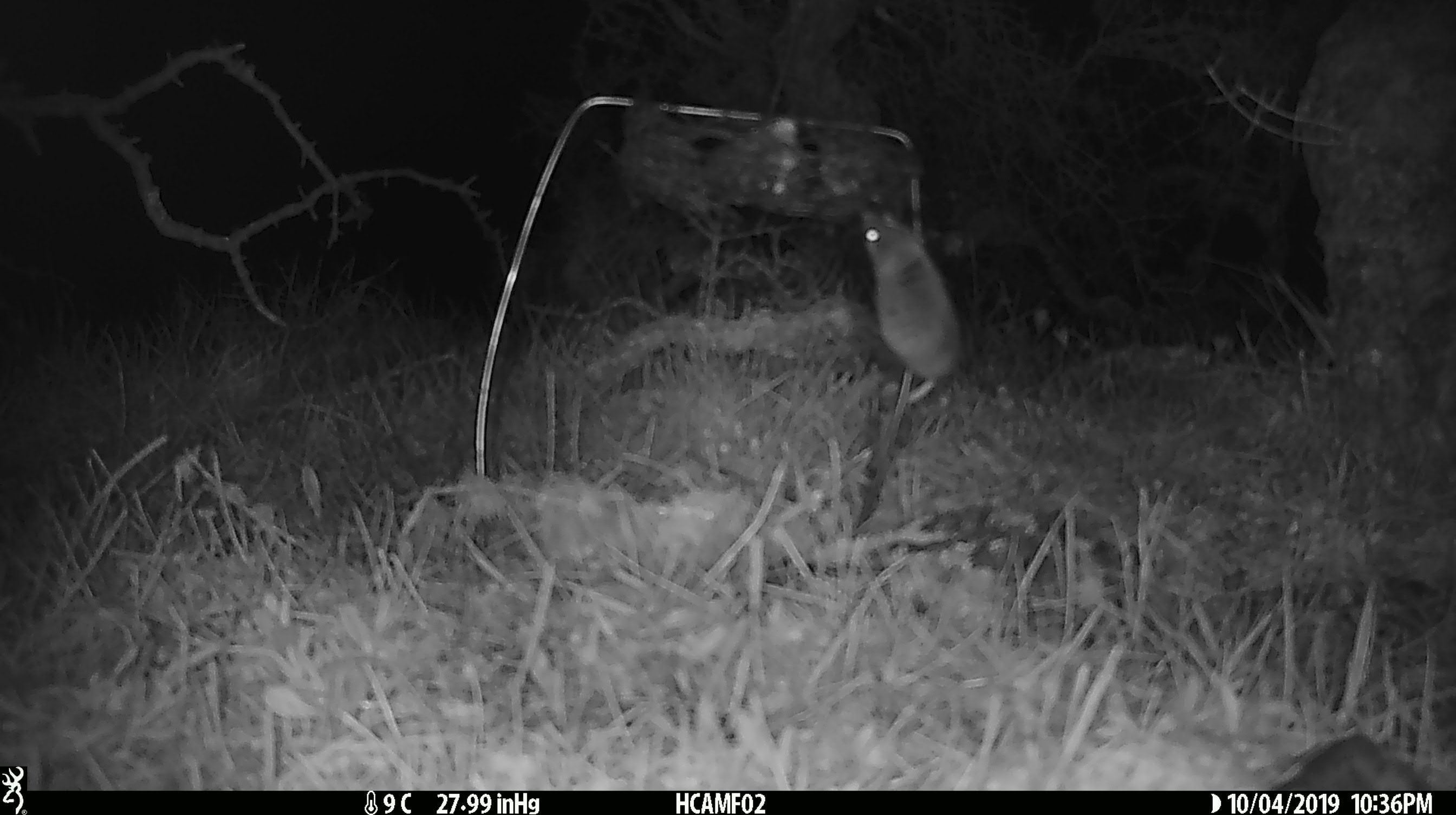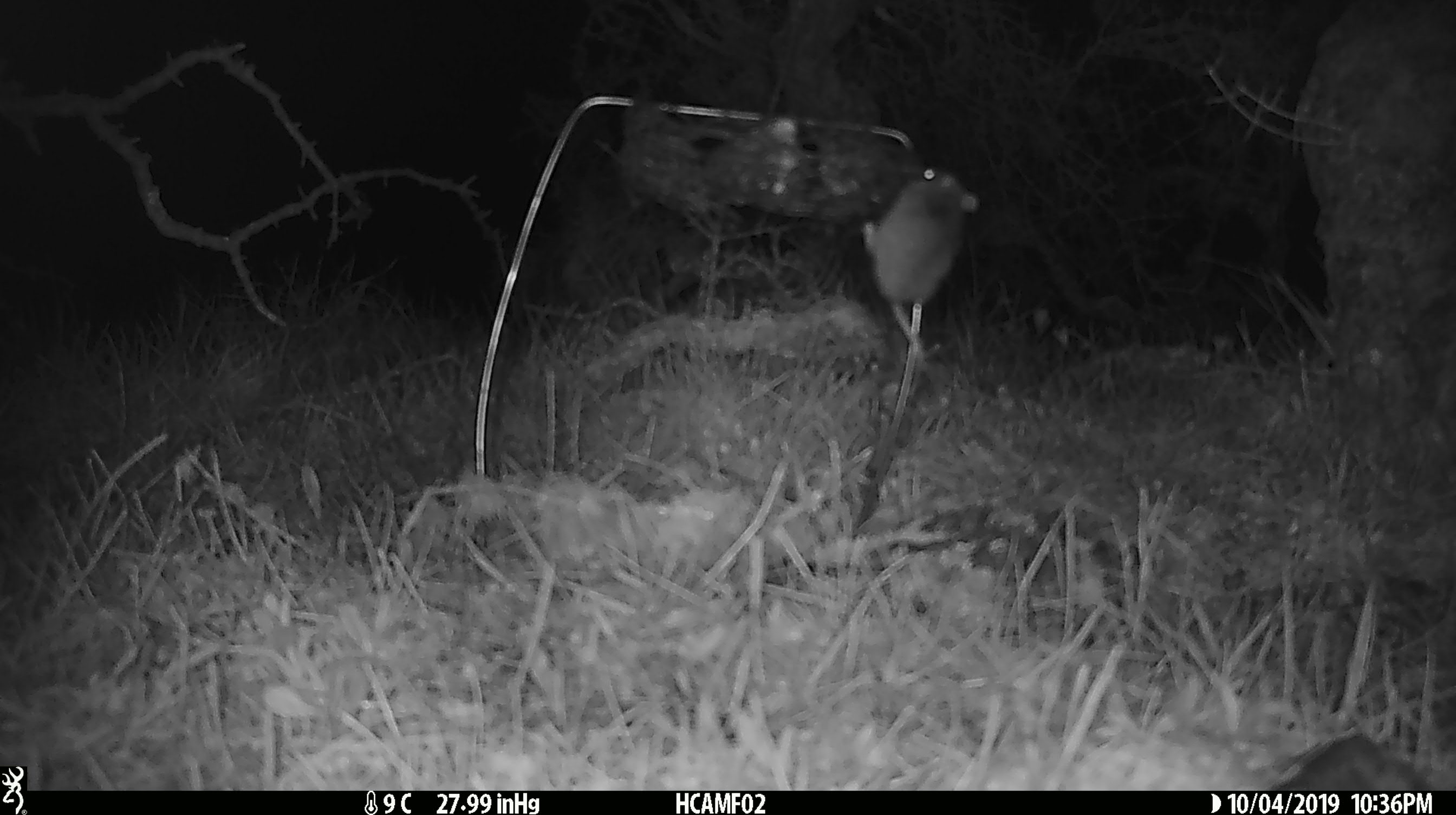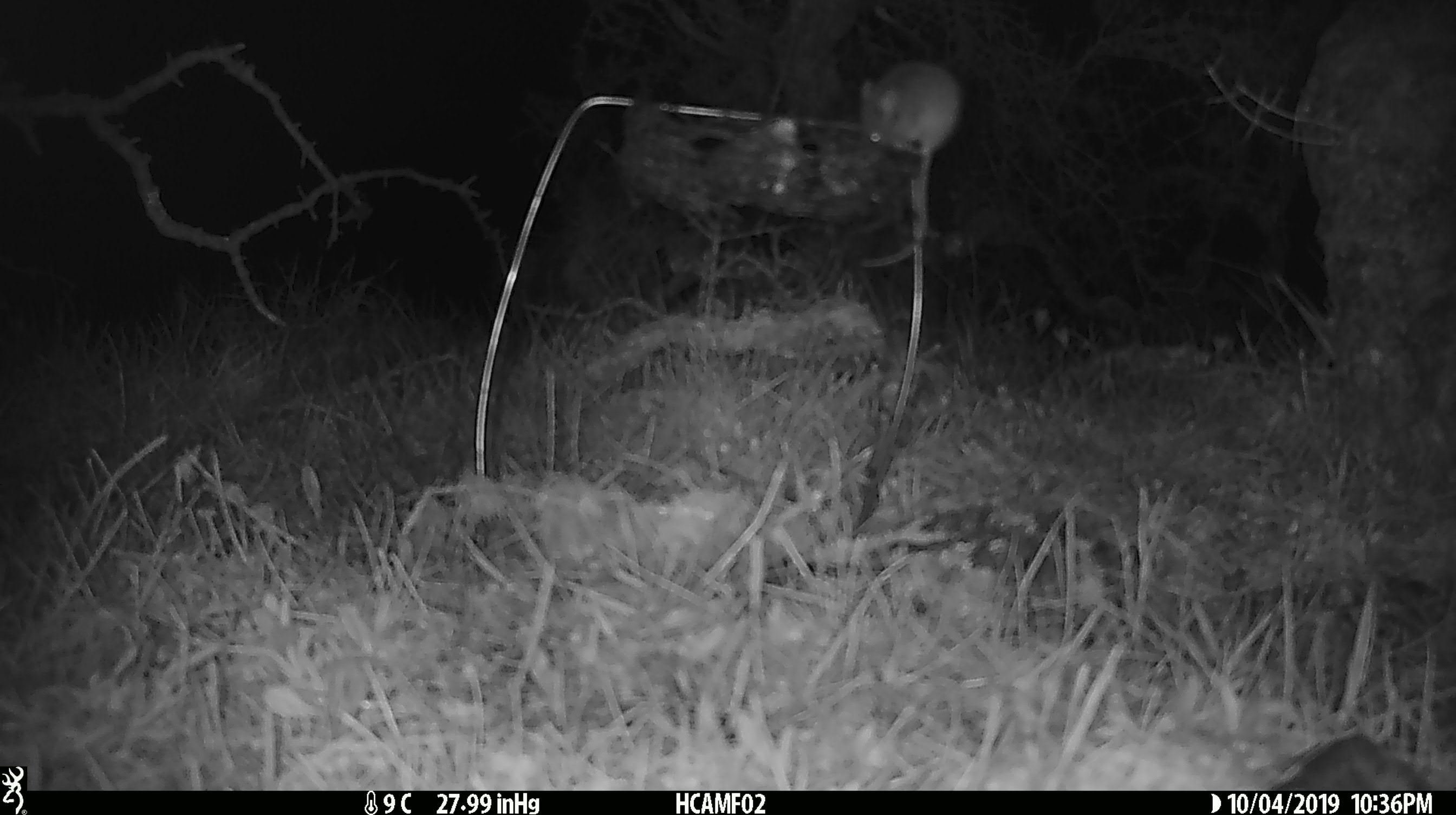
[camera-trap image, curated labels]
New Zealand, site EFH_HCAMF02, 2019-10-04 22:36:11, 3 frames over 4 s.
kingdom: Animalia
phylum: Chordata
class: Mammalia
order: Rodentia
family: Muridae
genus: Mus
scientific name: Mus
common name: mouse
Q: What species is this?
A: Mouse (Mus).